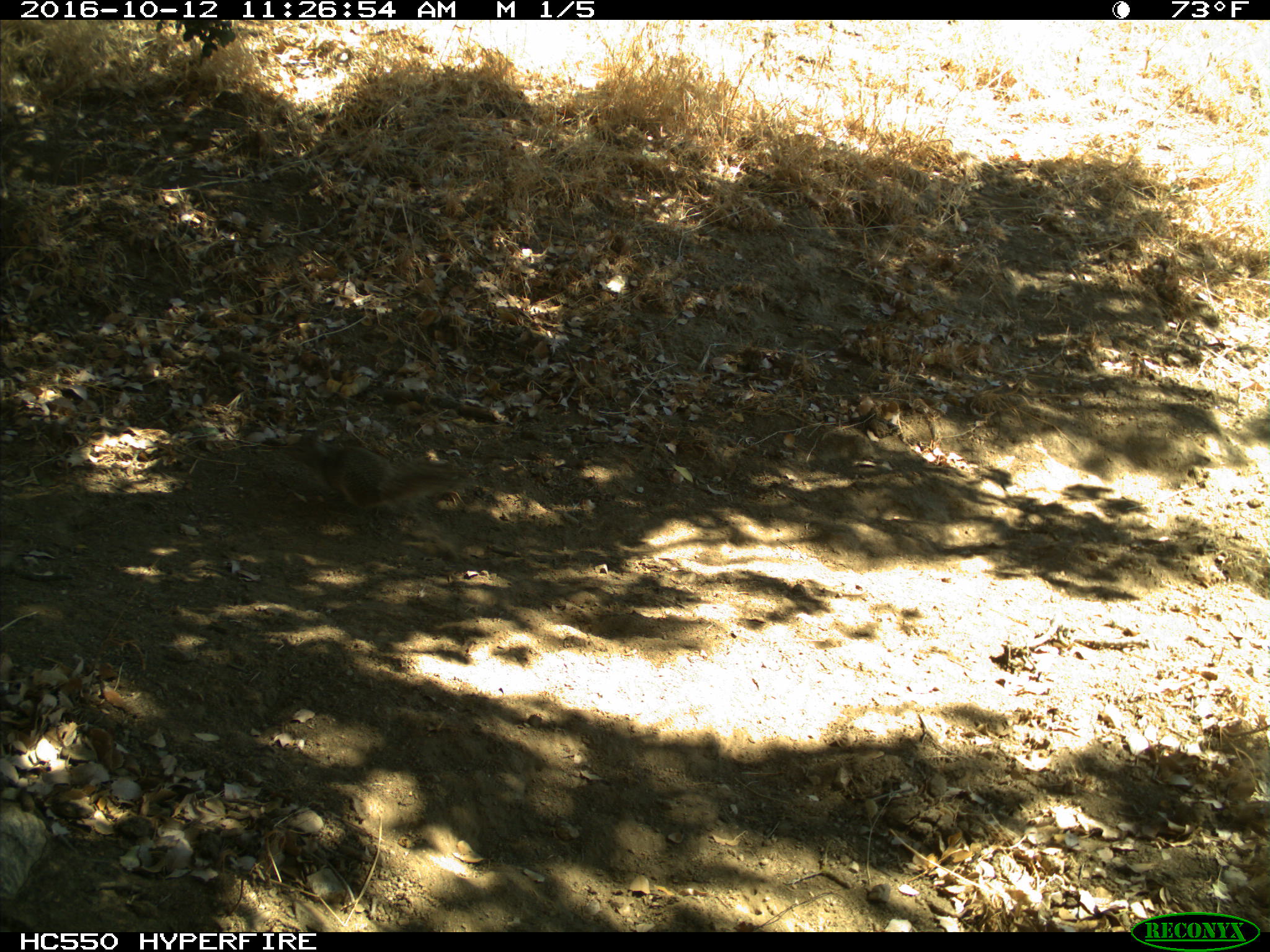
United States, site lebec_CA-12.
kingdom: Animalia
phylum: Chordata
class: Mammalia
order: Rodentia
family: Sciuridae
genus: Otospermophilus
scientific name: Otospermophilus beecheyi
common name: california ground squirrel